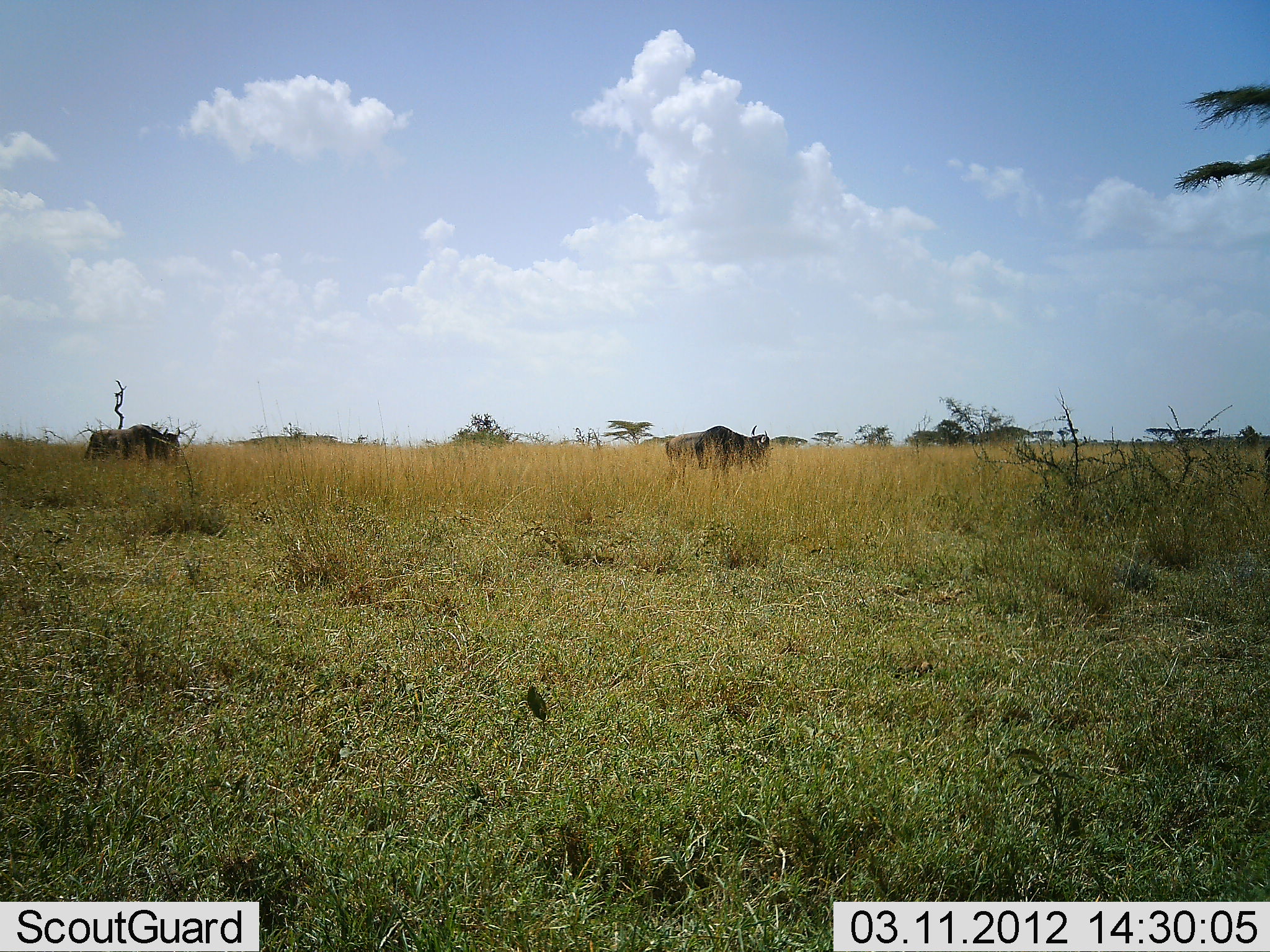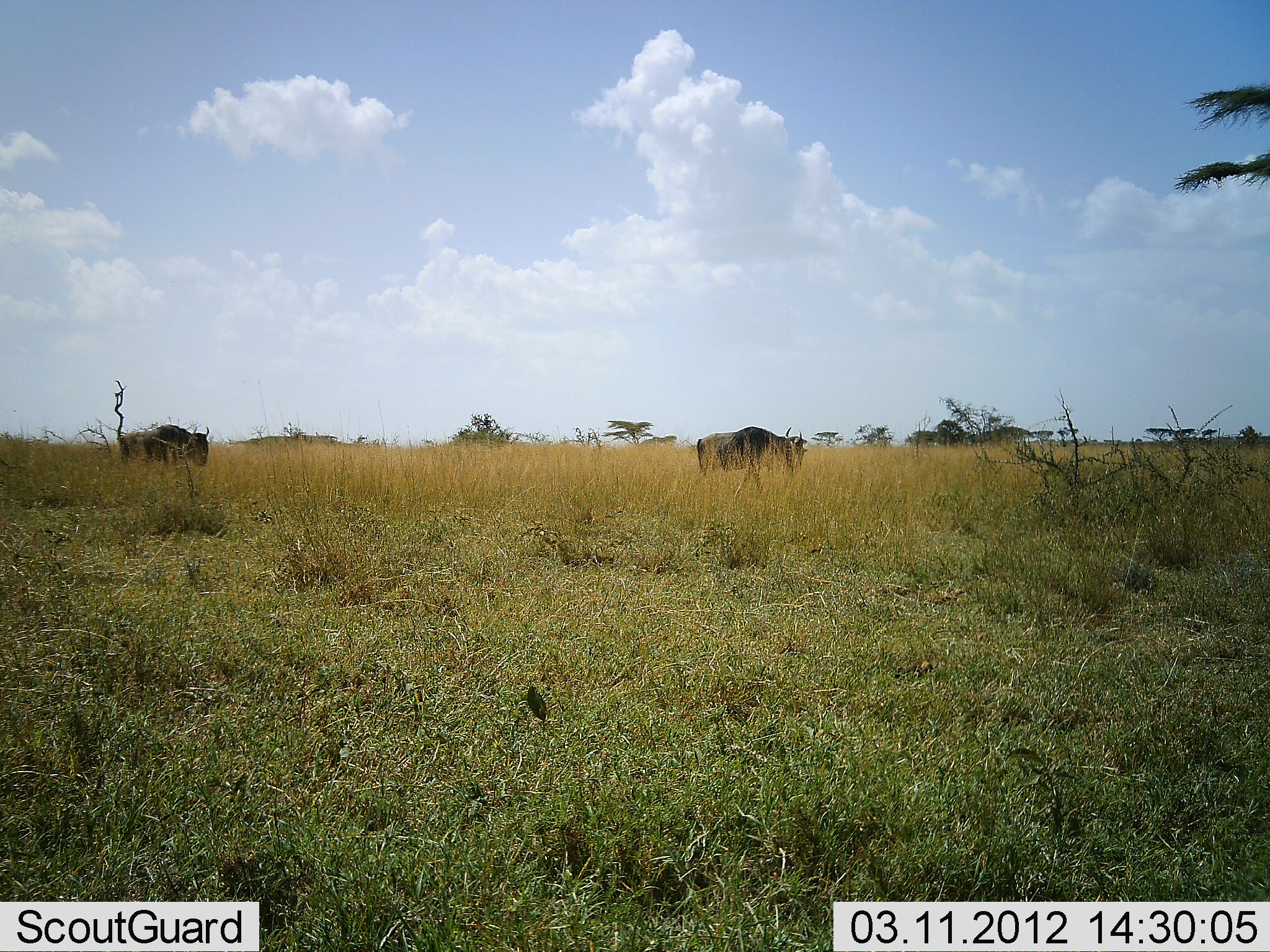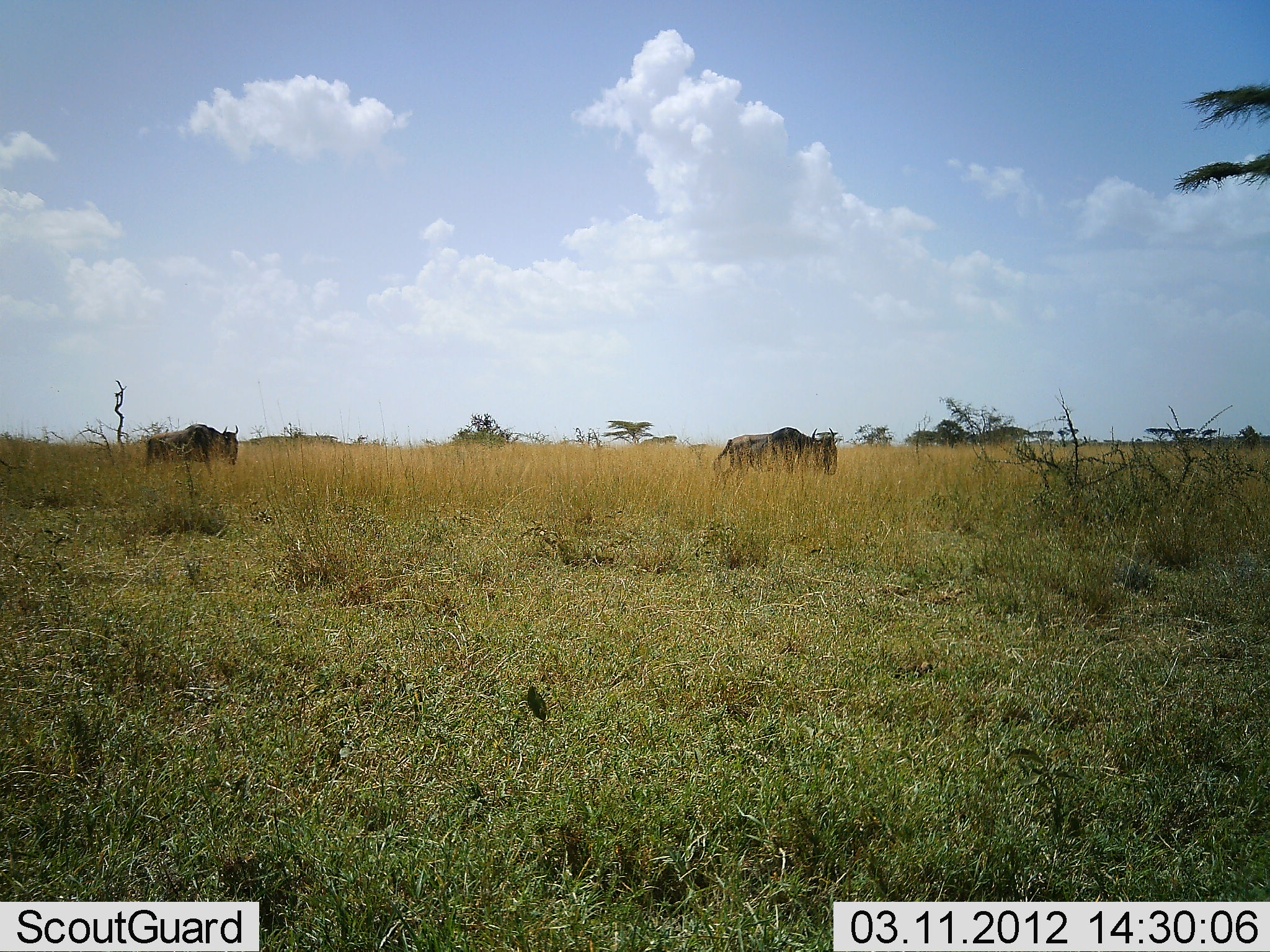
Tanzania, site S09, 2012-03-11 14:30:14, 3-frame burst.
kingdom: Animalia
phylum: Chordata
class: Mammalia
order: Artiodactyla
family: Bovidae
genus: Connochaetes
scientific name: Connochaetes taurinus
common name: blue wildebeest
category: wildebeest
Wildebeest (blue wildebeest) (Connochaetes taurinus), count 2. Behavior (volunteer vote fractions): standing 6%, resting 0%, moving 82%, interacting 0%. Young present (vote fraction): 0%. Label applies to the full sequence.